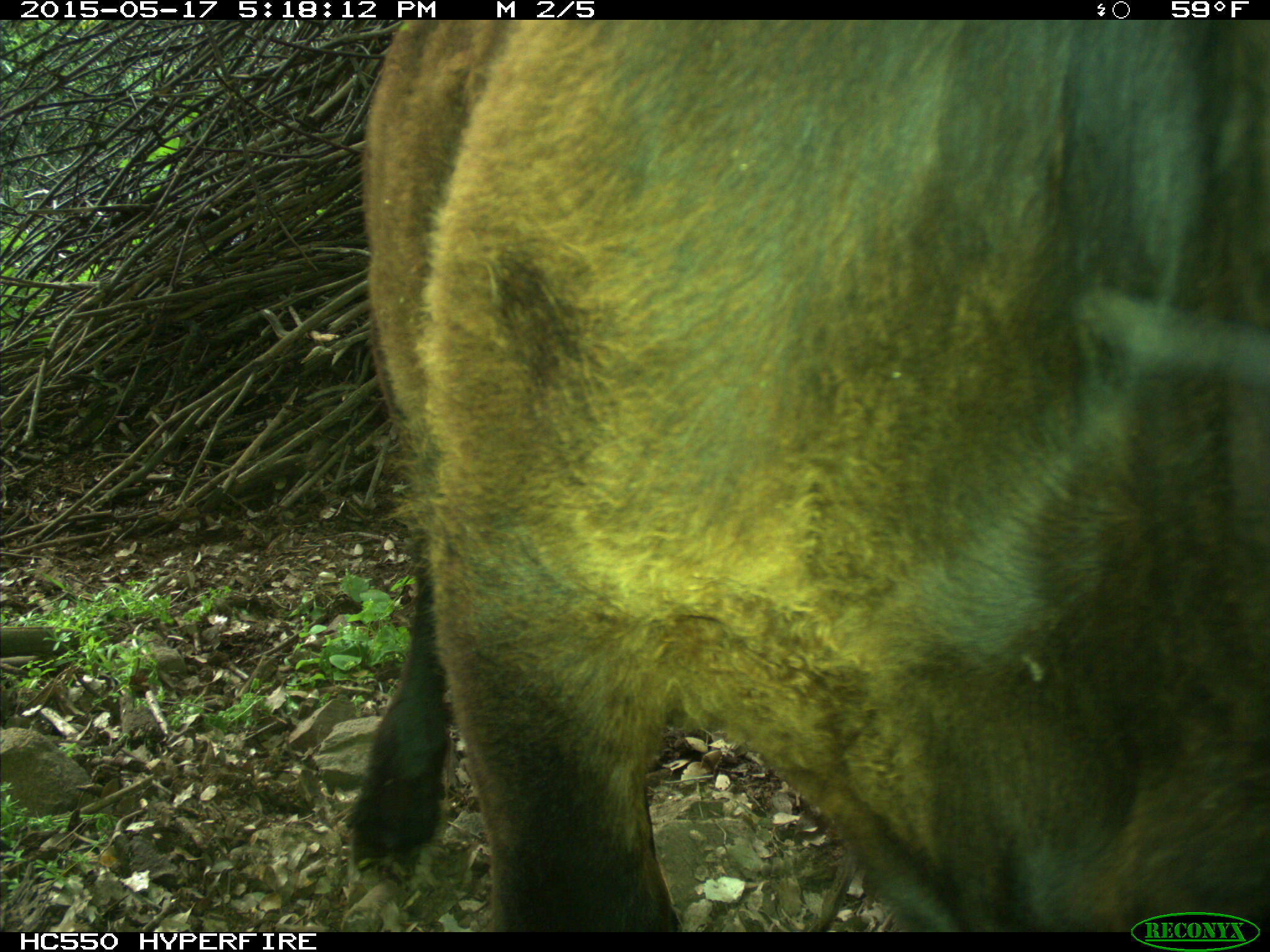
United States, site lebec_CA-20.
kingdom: Animalia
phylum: Chordata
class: Mammalia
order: Artiodactyla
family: Bovidae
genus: Bos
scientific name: Bos taurus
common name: domestic cow